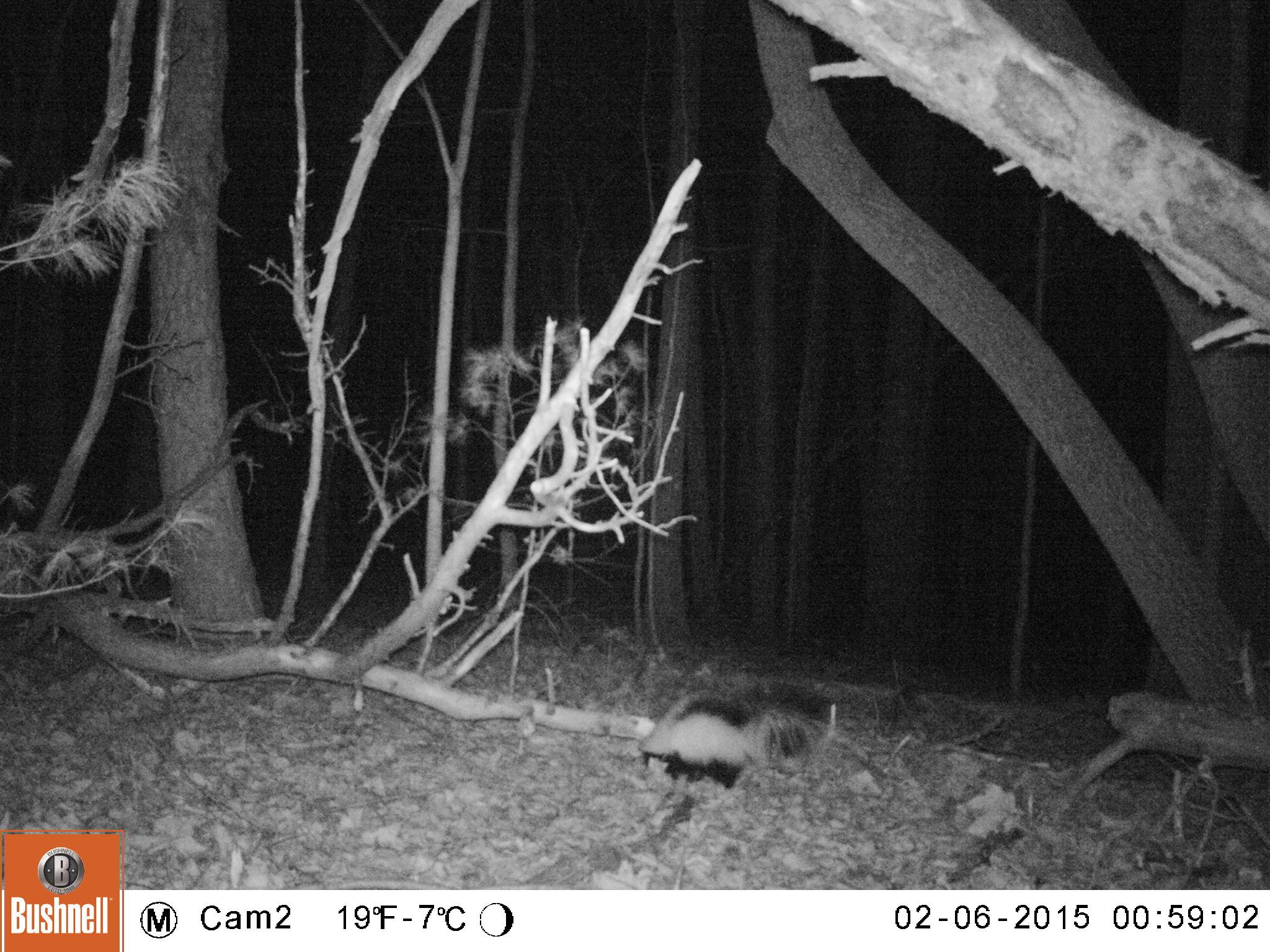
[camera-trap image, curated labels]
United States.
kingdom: Animalia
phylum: Chordata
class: Mammalia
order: Carnivora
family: Mephitidae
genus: Mephitis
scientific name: Mephitis mephitis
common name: striped skunk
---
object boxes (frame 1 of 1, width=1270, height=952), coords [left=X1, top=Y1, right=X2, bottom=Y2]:
Striped Skunk: [left=630, top=668, right=857, bottom=795]